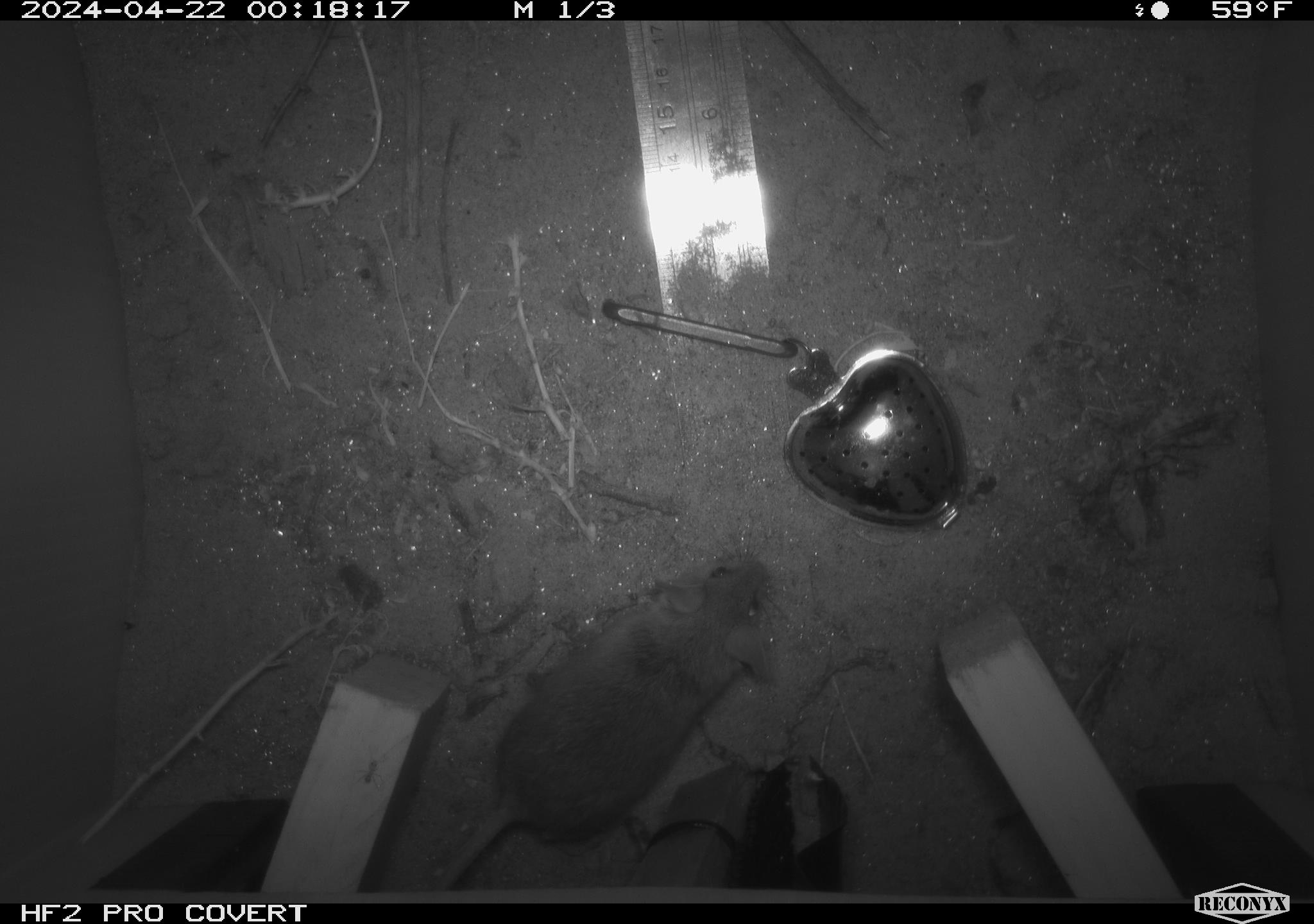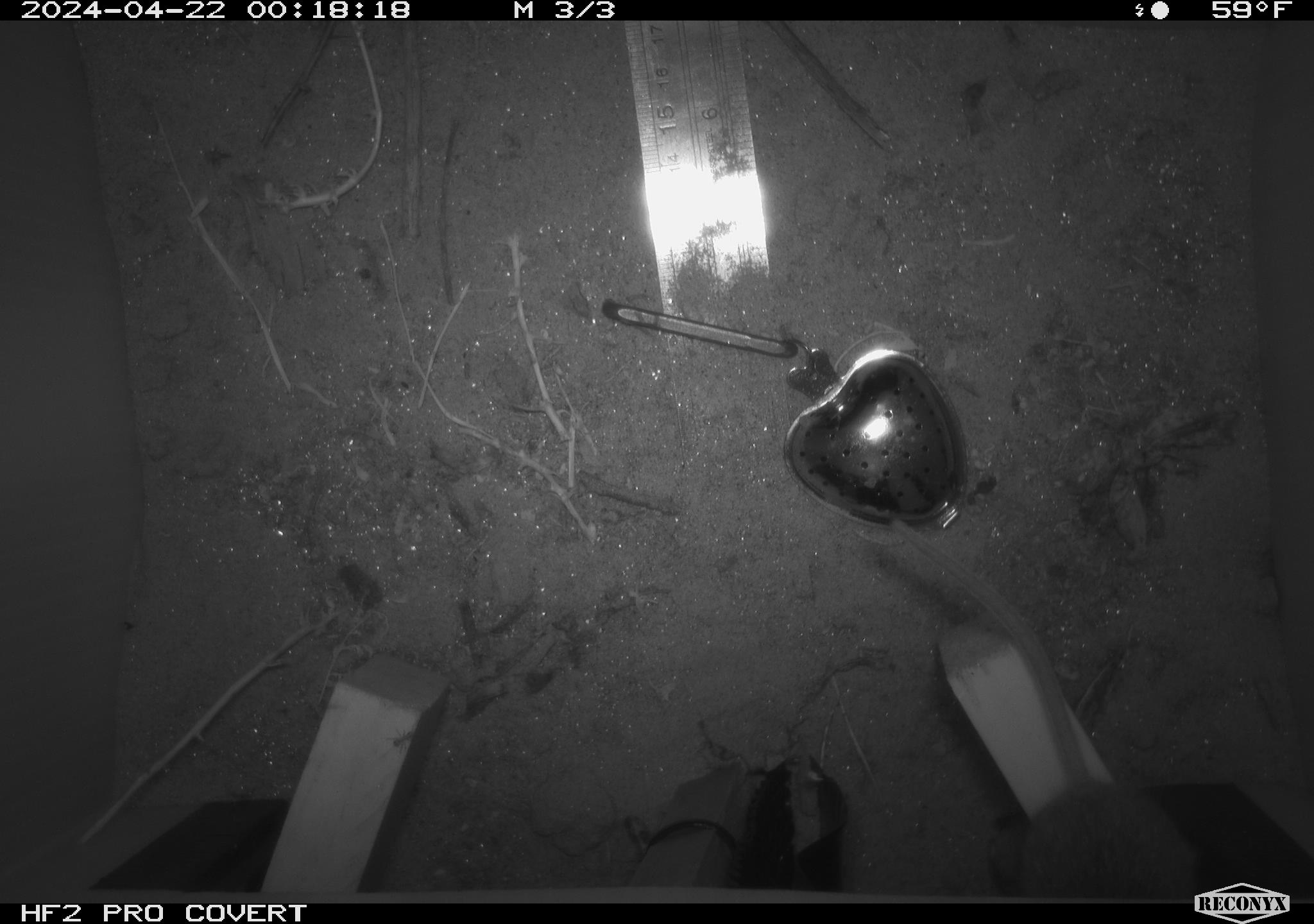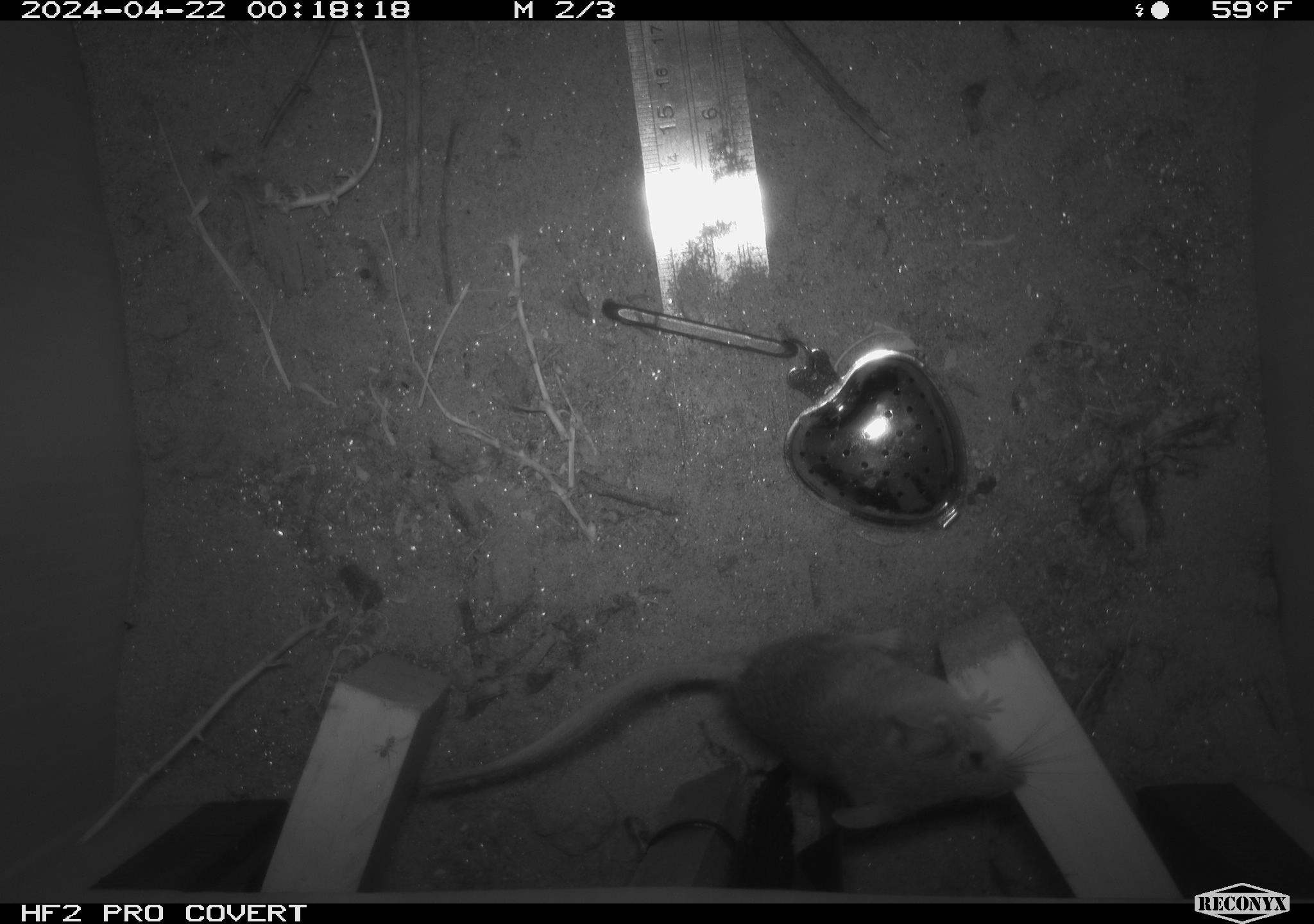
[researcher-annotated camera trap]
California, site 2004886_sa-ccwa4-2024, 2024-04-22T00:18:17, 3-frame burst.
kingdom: Animalia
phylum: Chordata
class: Mammalia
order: Rodentia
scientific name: Rodentia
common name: woodrat or rat or mouse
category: woodrat or rat or mouse species